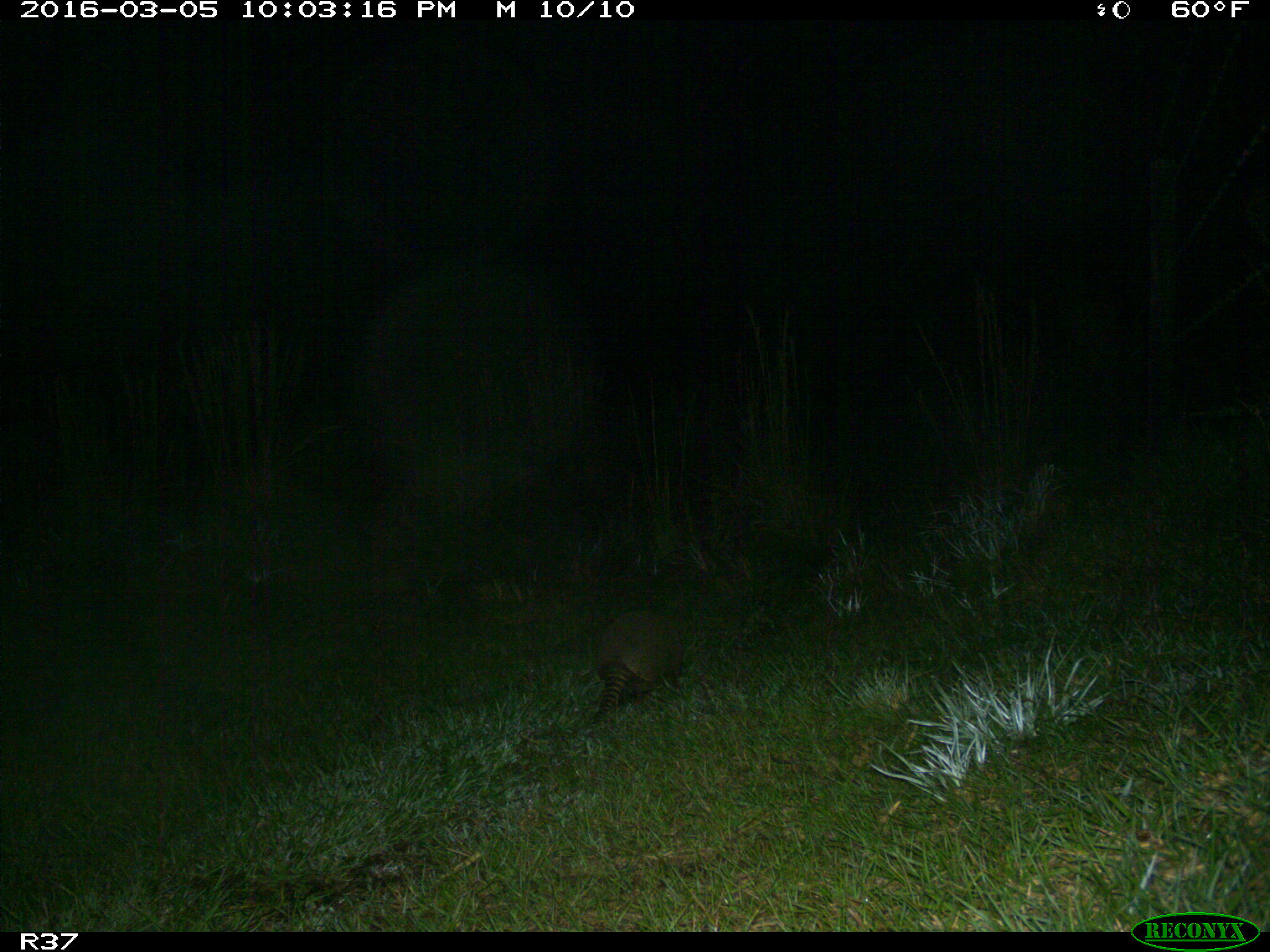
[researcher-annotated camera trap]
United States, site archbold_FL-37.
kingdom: Animalia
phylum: Chordata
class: Mammalia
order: Cingulata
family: Dasypodidae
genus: Dasypus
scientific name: Dasypus novemcinctus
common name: nine-banded armadillo